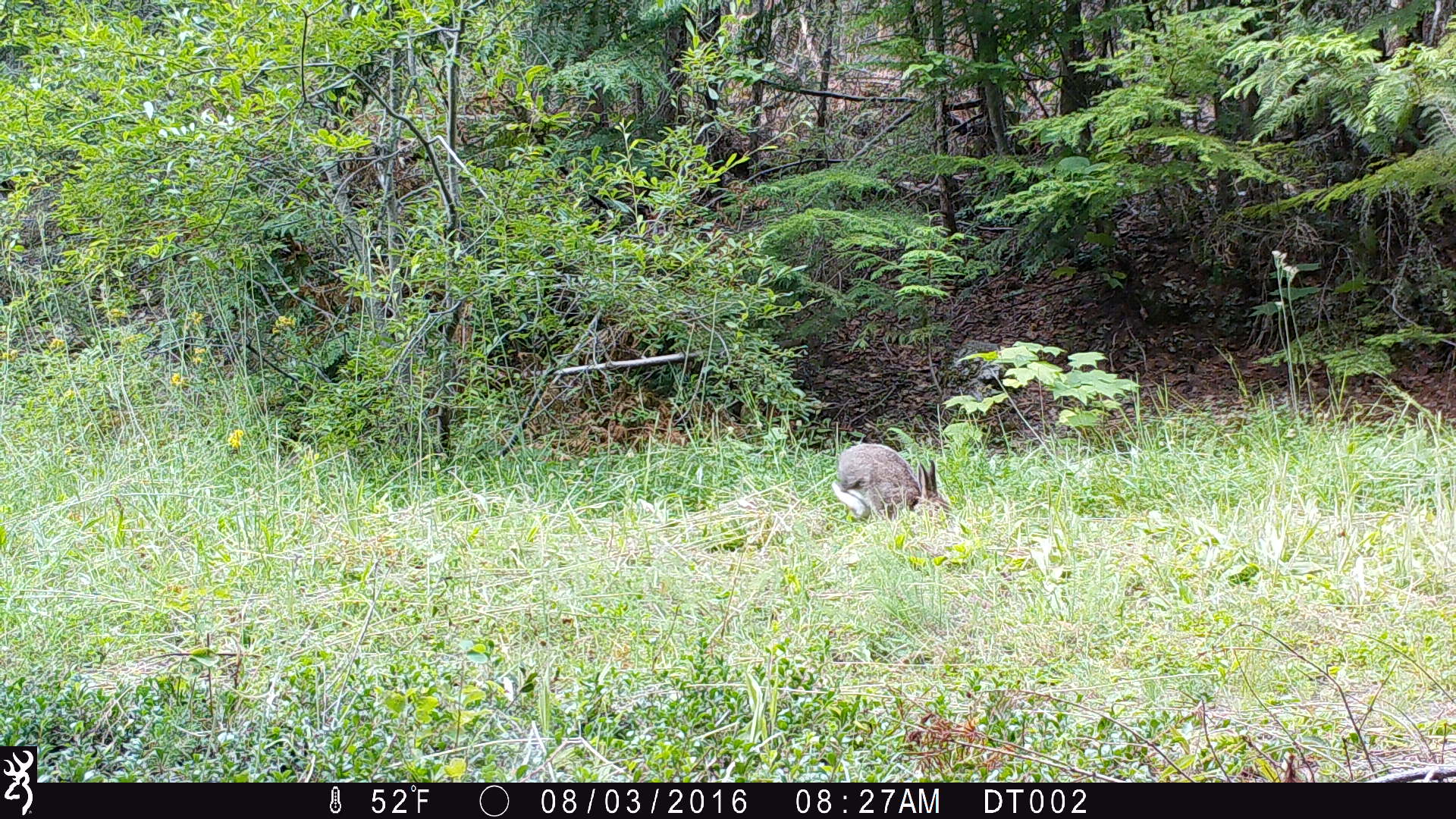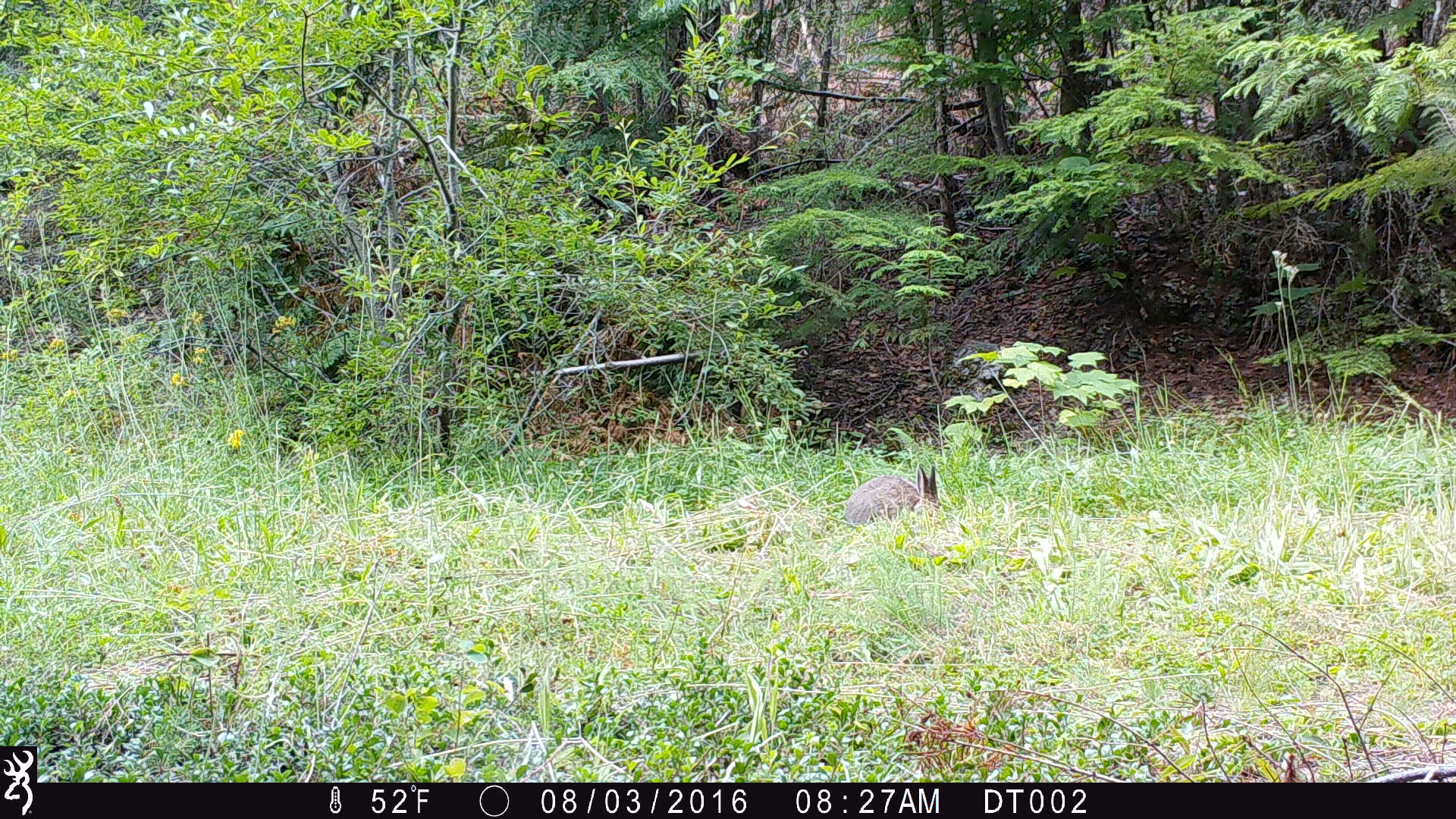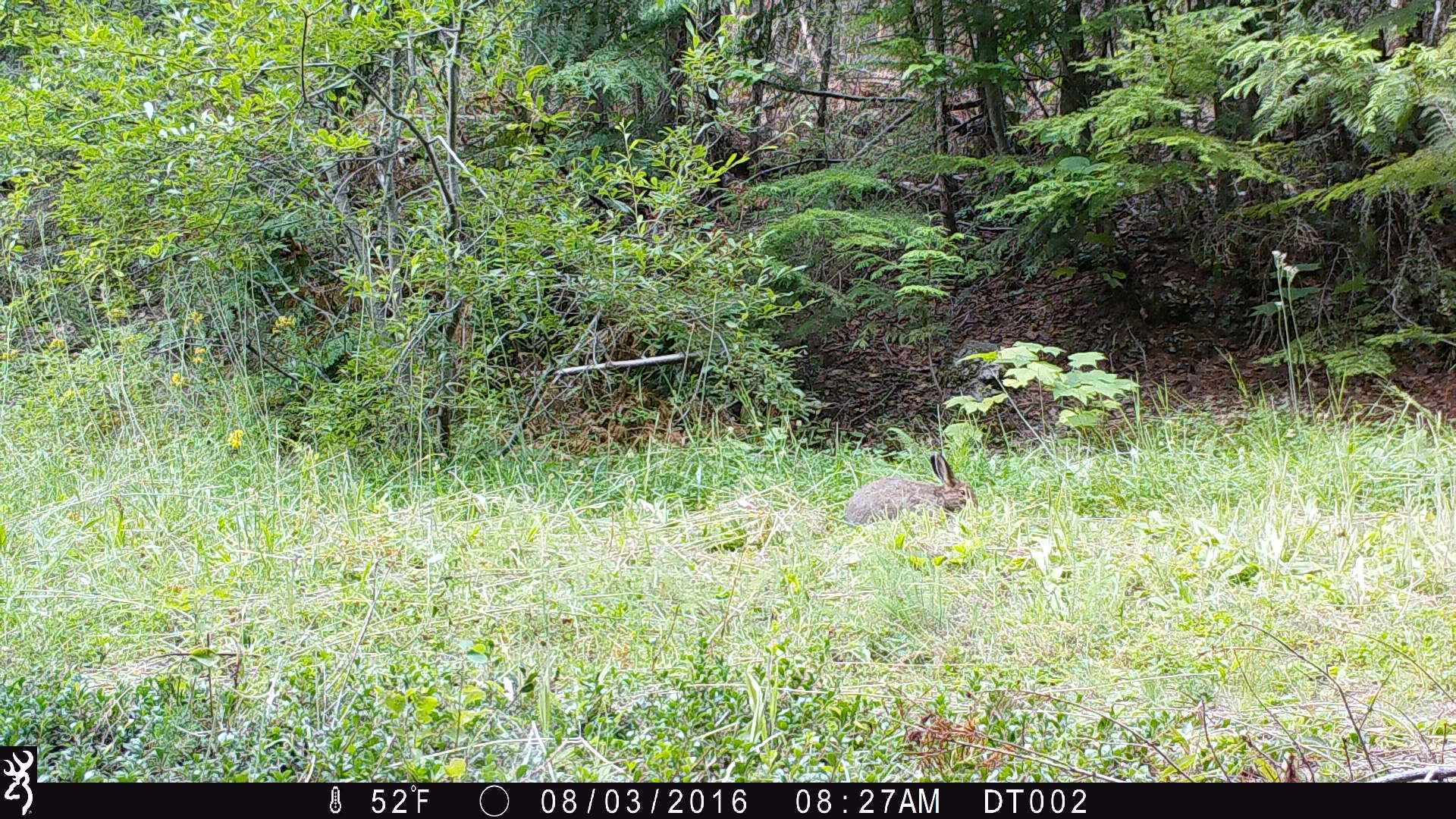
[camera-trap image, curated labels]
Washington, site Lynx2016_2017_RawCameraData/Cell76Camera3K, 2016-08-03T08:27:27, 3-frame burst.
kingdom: Animalia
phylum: Chordata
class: Mammalia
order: Lagomorpha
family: Leporidae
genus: Lepus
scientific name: Lepus americanus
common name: snowshoe hare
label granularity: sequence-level